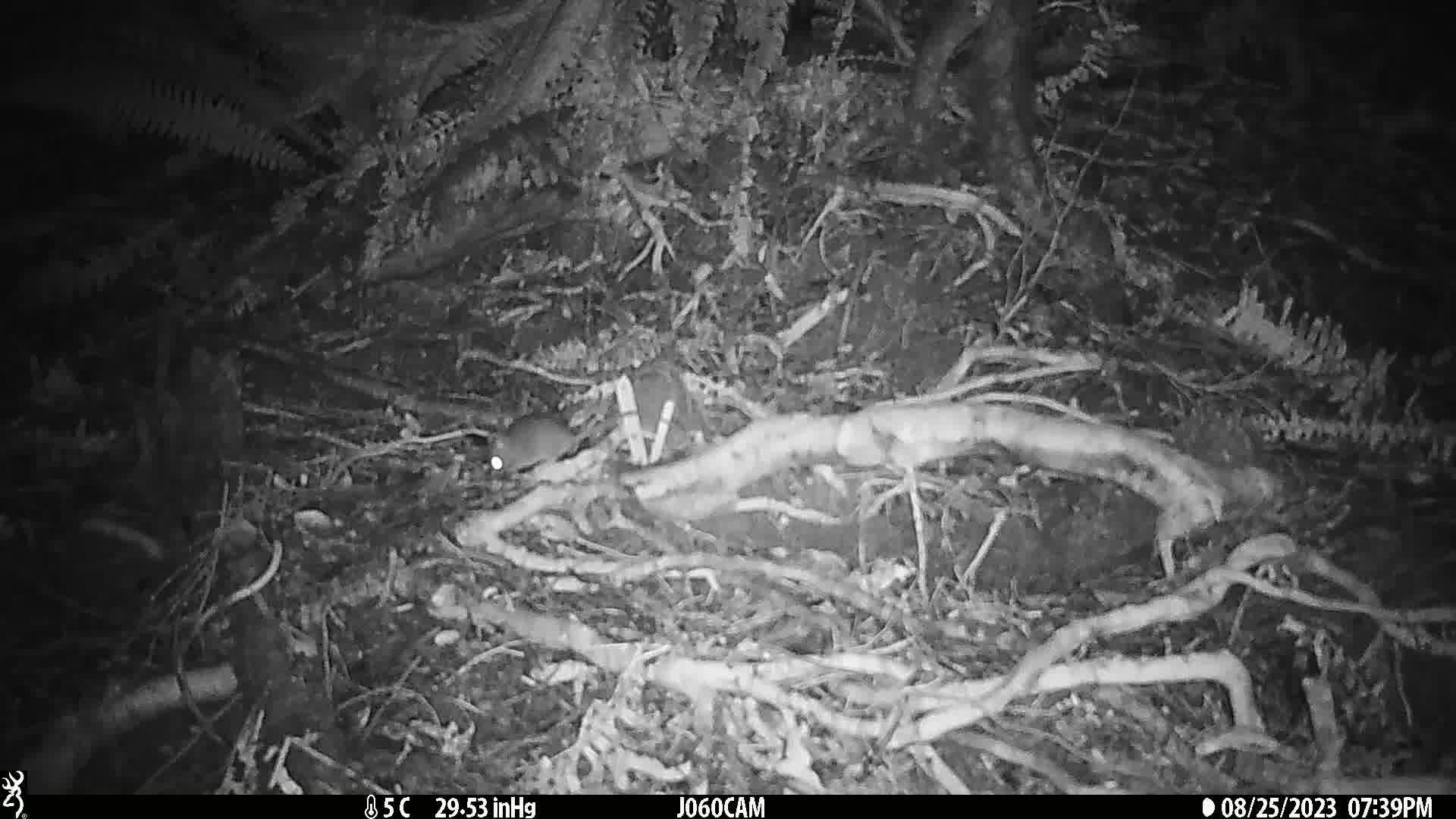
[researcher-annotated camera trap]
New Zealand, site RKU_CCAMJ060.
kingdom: Animalia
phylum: Chordata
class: Mammalia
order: Rodentia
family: Muridae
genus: Rattus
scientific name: Rattus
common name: rat